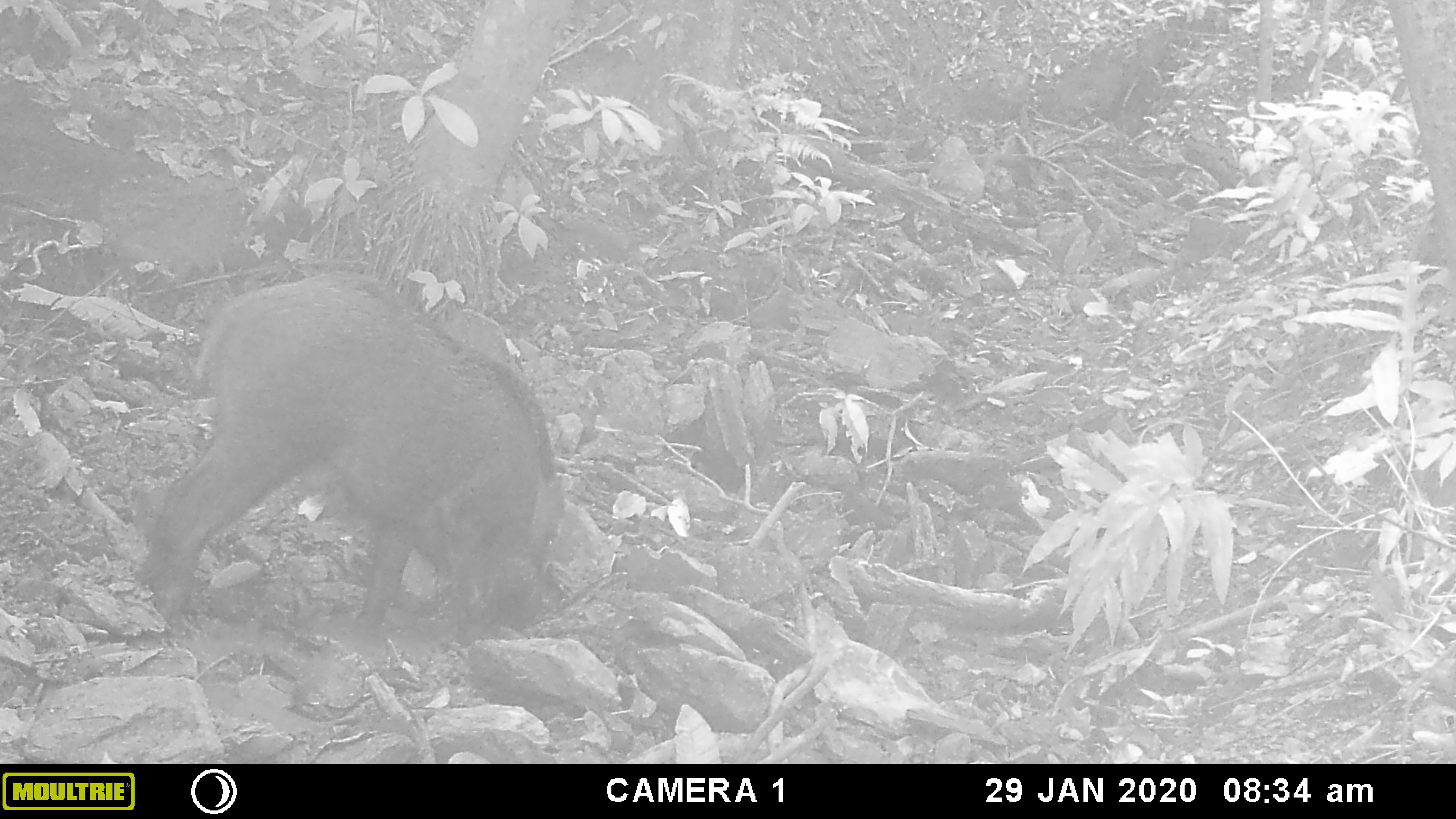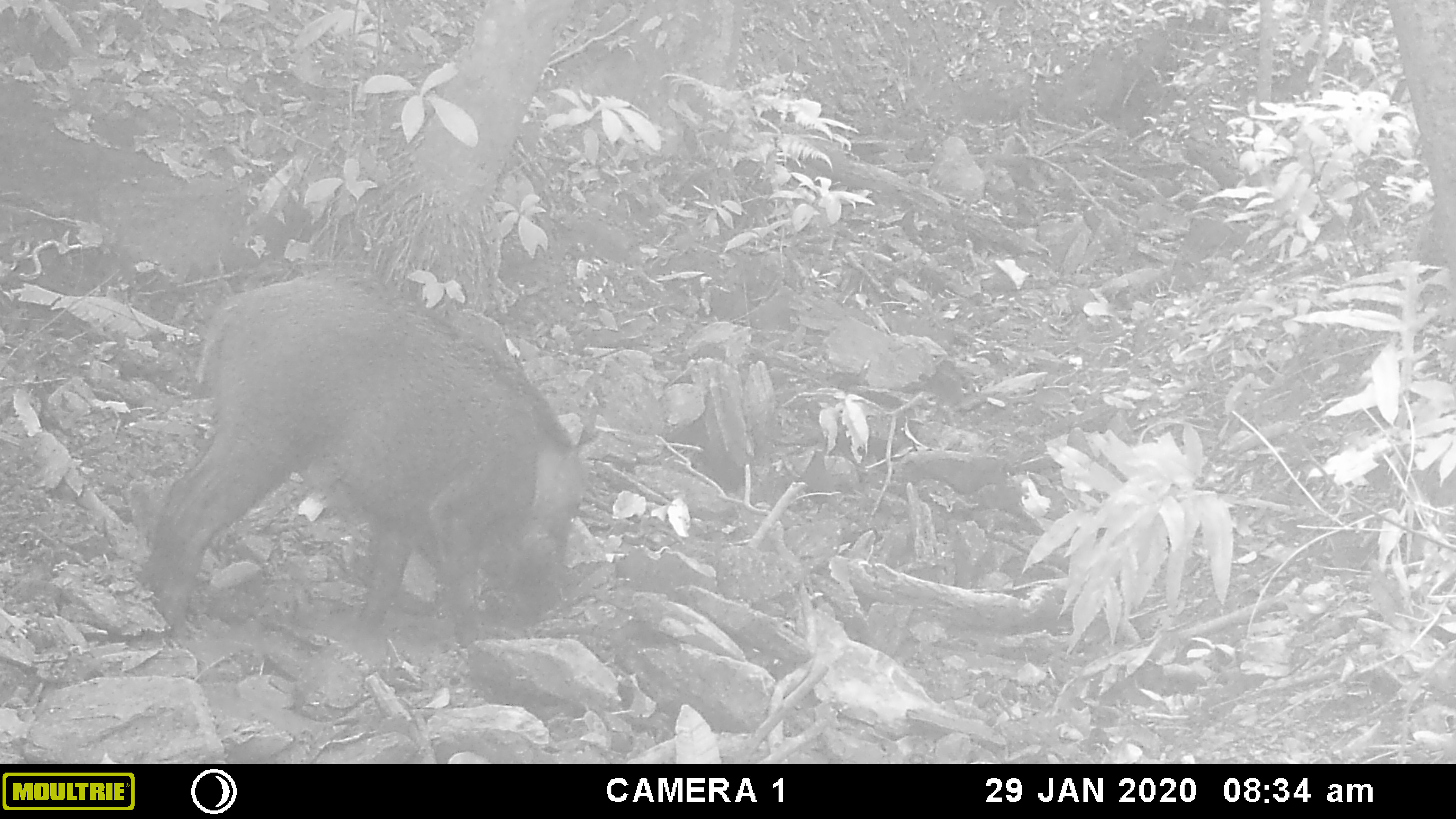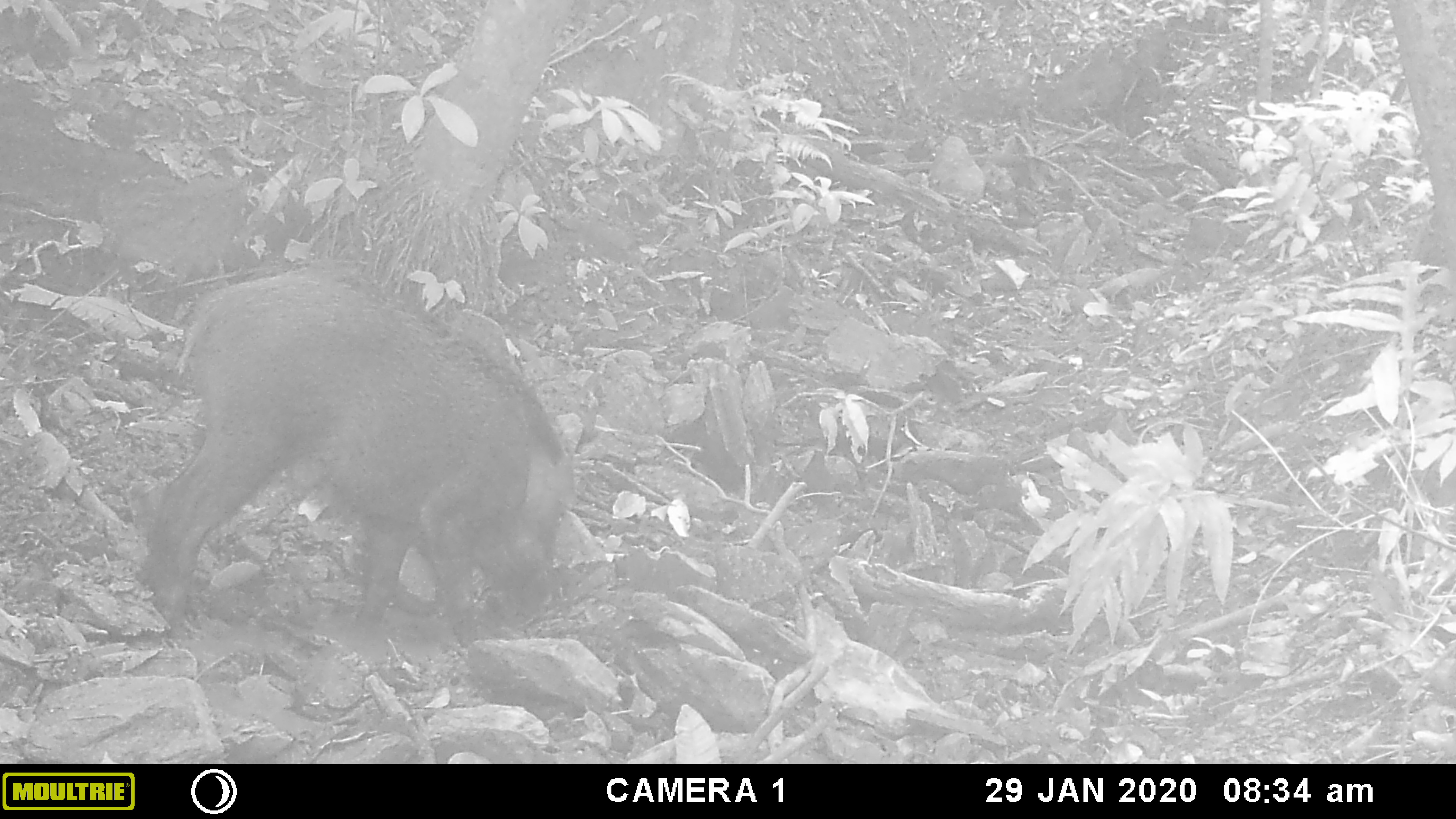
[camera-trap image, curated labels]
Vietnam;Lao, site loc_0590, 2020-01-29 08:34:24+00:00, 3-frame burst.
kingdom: Animalia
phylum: Chordata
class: Mammalia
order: Artiodactyla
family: Suidae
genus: Sus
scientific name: Sus scrofa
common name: eurasian wild pig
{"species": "eurasian wild pig (Sus scrofa)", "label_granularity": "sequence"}